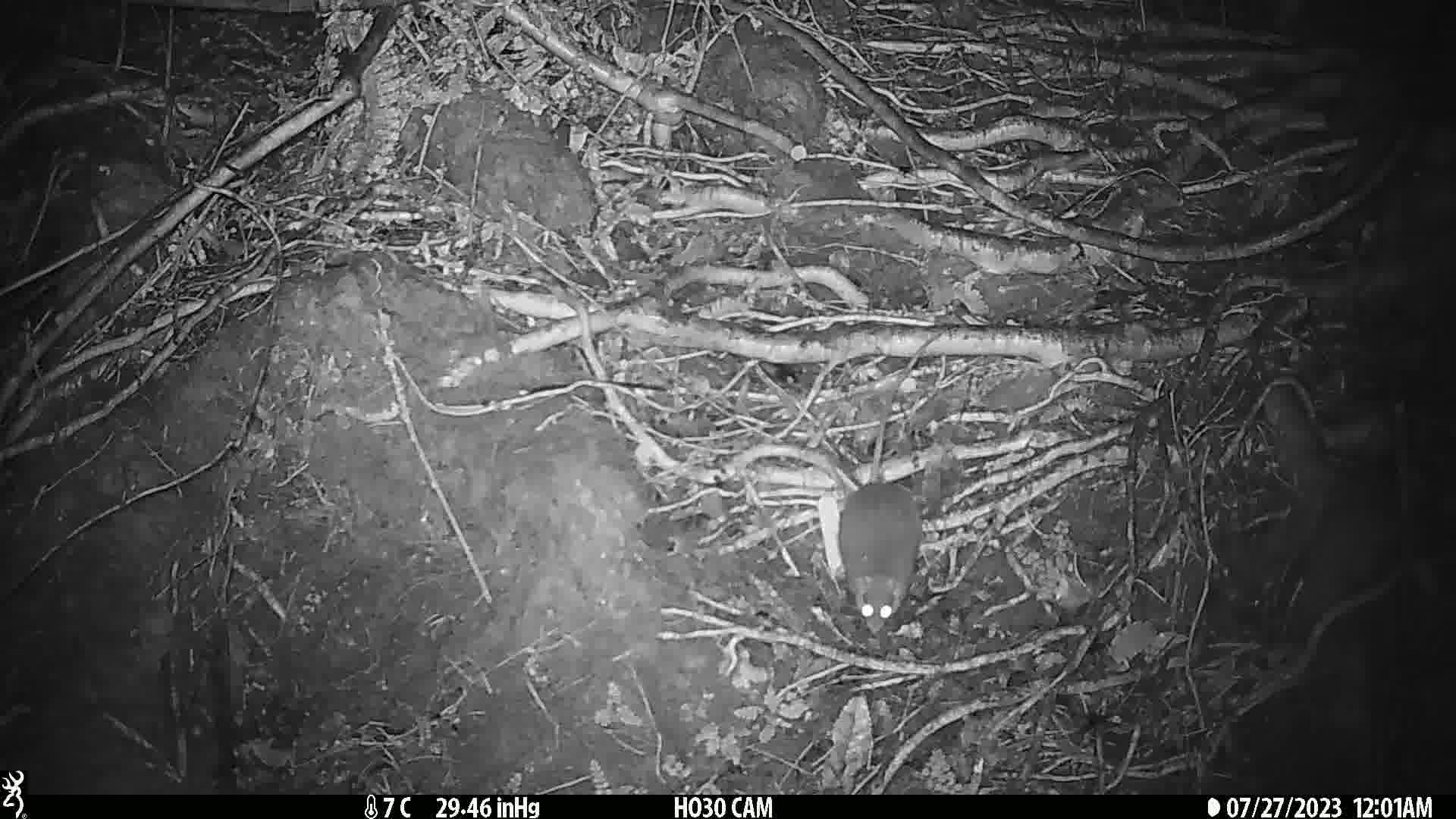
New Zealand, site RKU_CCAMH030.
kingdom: Animalia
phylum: Chordata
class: Mammalia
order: Rodentia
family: Muridae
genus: Rattus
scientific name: Rattus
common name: rat